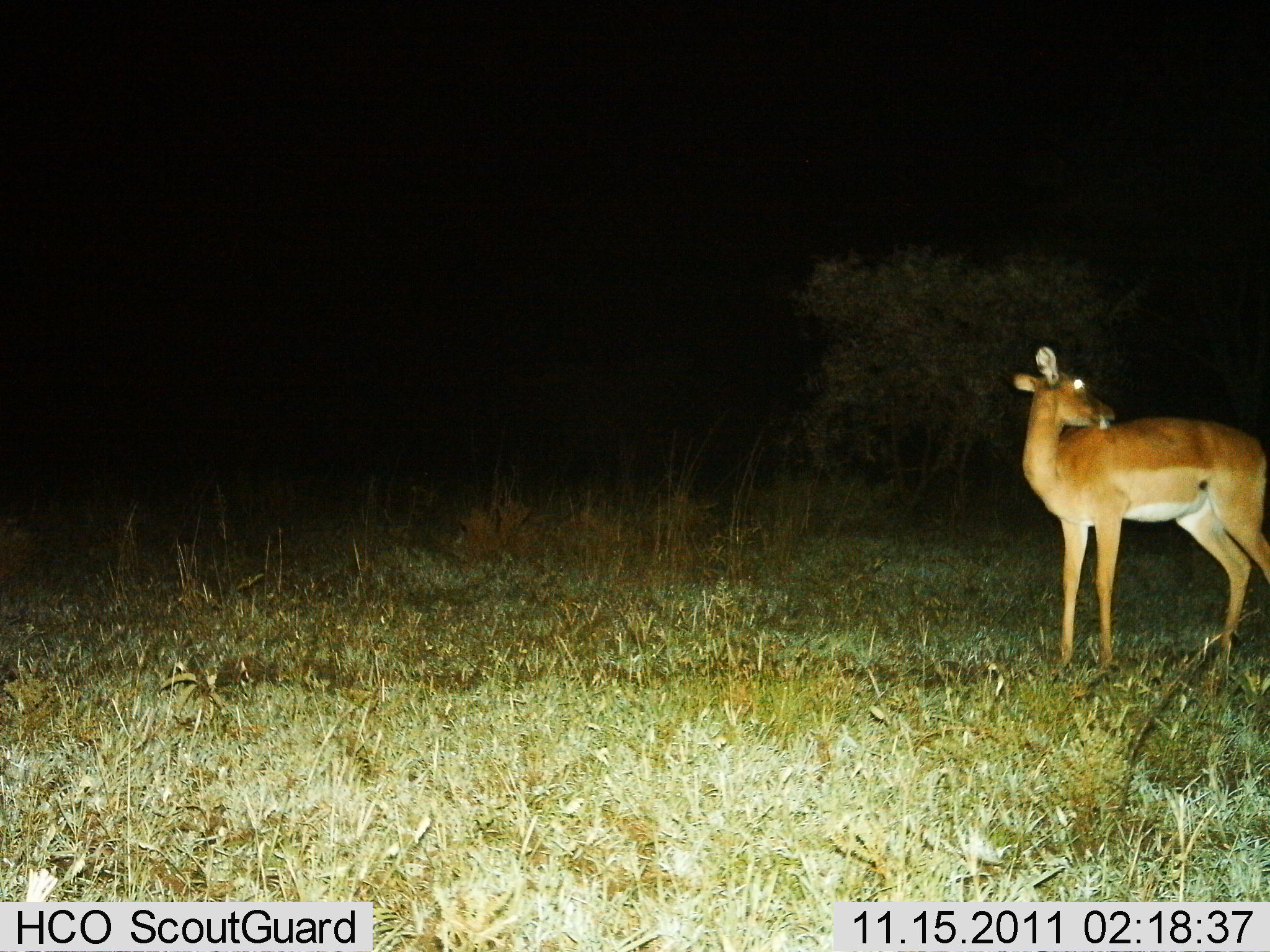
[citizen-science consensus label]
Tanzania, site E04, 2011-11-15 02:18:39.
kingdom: Animalia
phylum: Chordata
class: Mammalia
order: Artiodactyla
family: Bovidae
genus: Aepyceros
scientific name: Aepyceros melampus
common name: impala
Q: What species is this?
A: Impala (Aepyceros melampus).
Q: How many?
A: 1.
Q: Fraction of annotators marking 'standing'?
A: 100%.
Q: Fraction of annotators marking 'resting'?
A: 0%.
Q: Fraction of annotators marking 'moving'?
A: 0%.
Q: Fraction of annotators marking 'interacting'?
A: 0%.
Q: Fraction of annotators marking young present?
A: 0%.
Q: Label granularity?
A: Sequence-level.